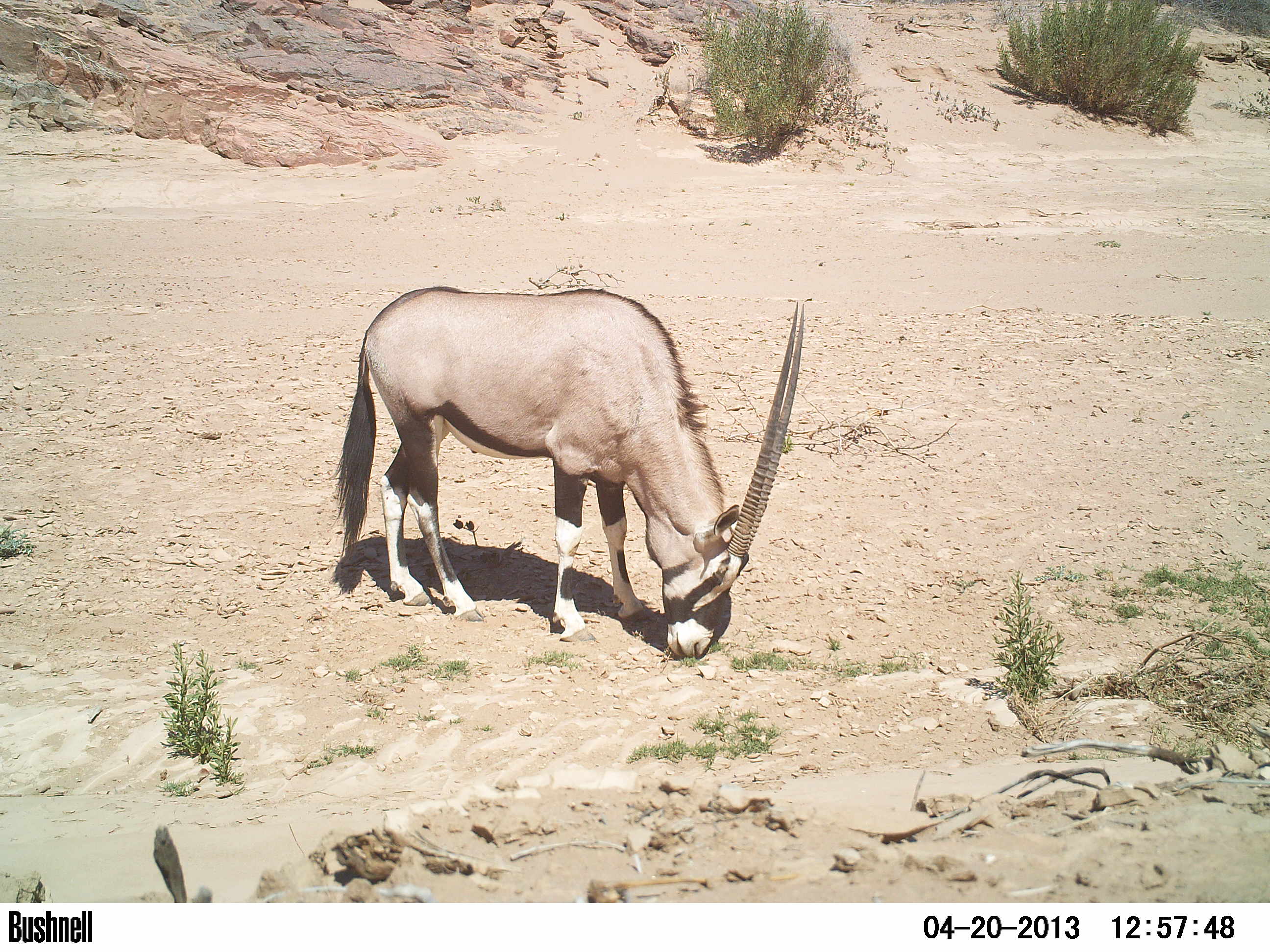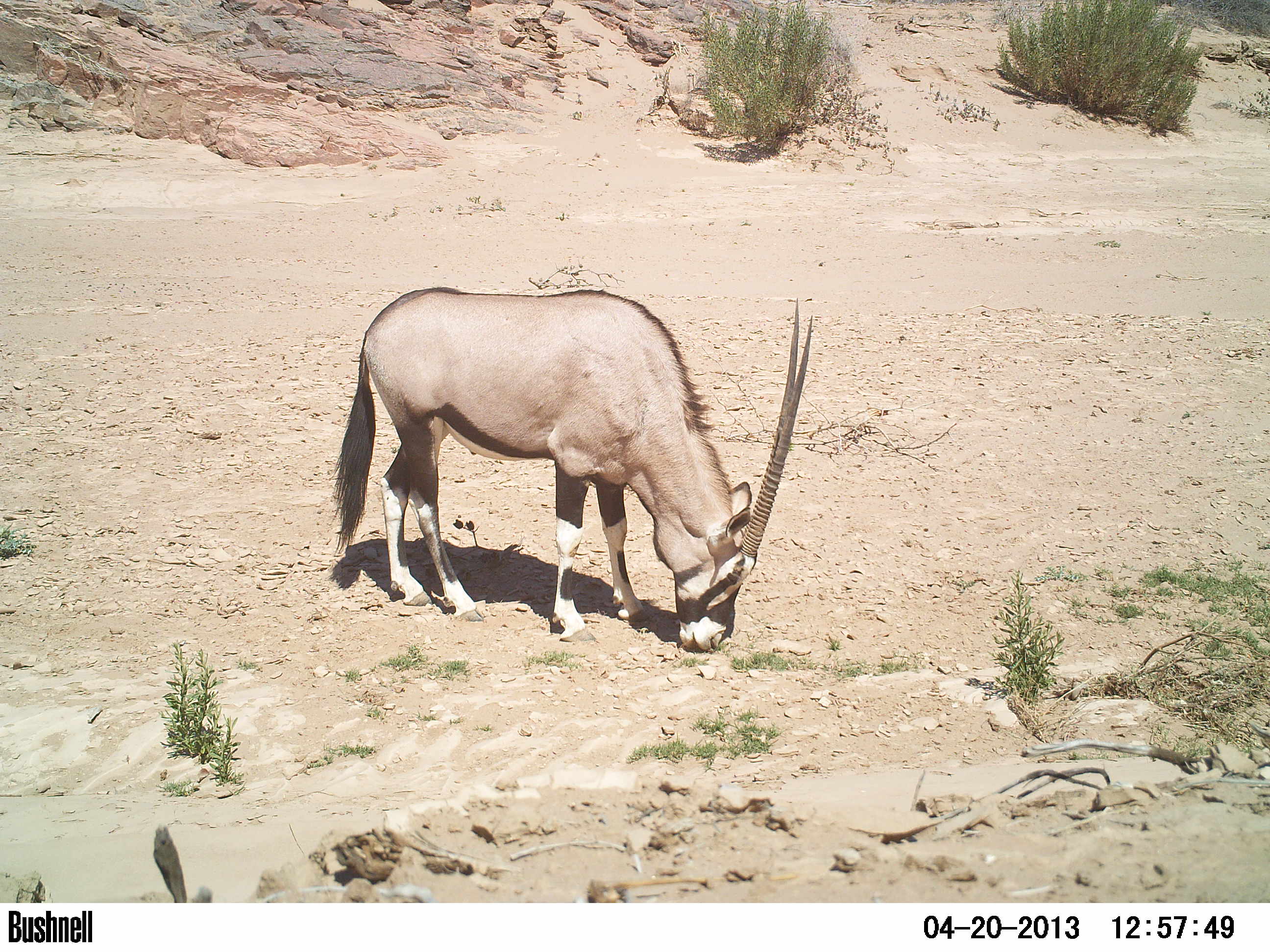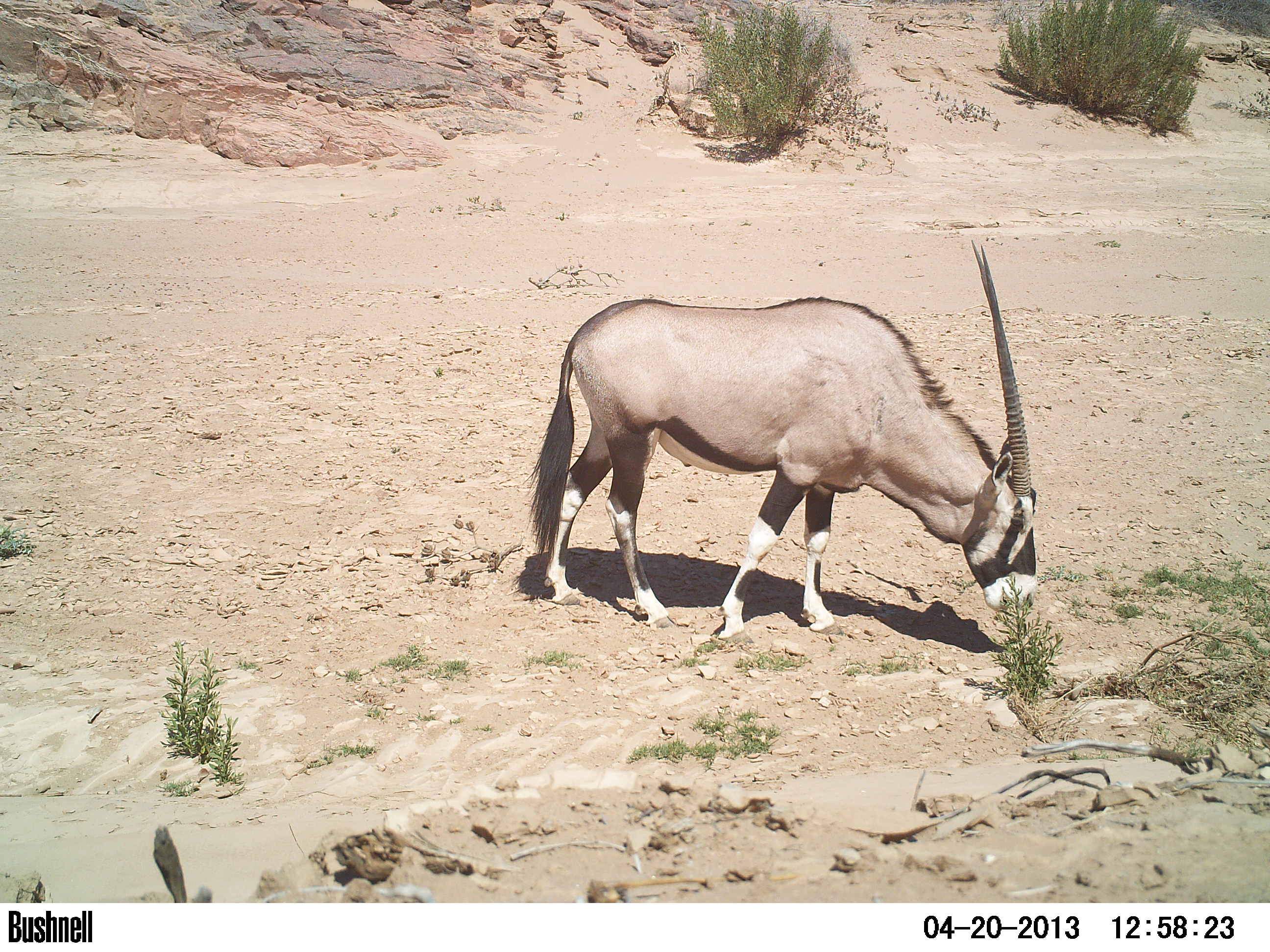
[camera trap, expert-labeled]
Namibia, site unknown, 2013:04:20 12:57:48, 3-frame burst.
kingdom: Animalia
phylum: Chordata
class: Mammalia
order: Artiodactyla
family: Bovidae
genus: Oryx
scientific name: Oryx gazella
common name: gemsbok